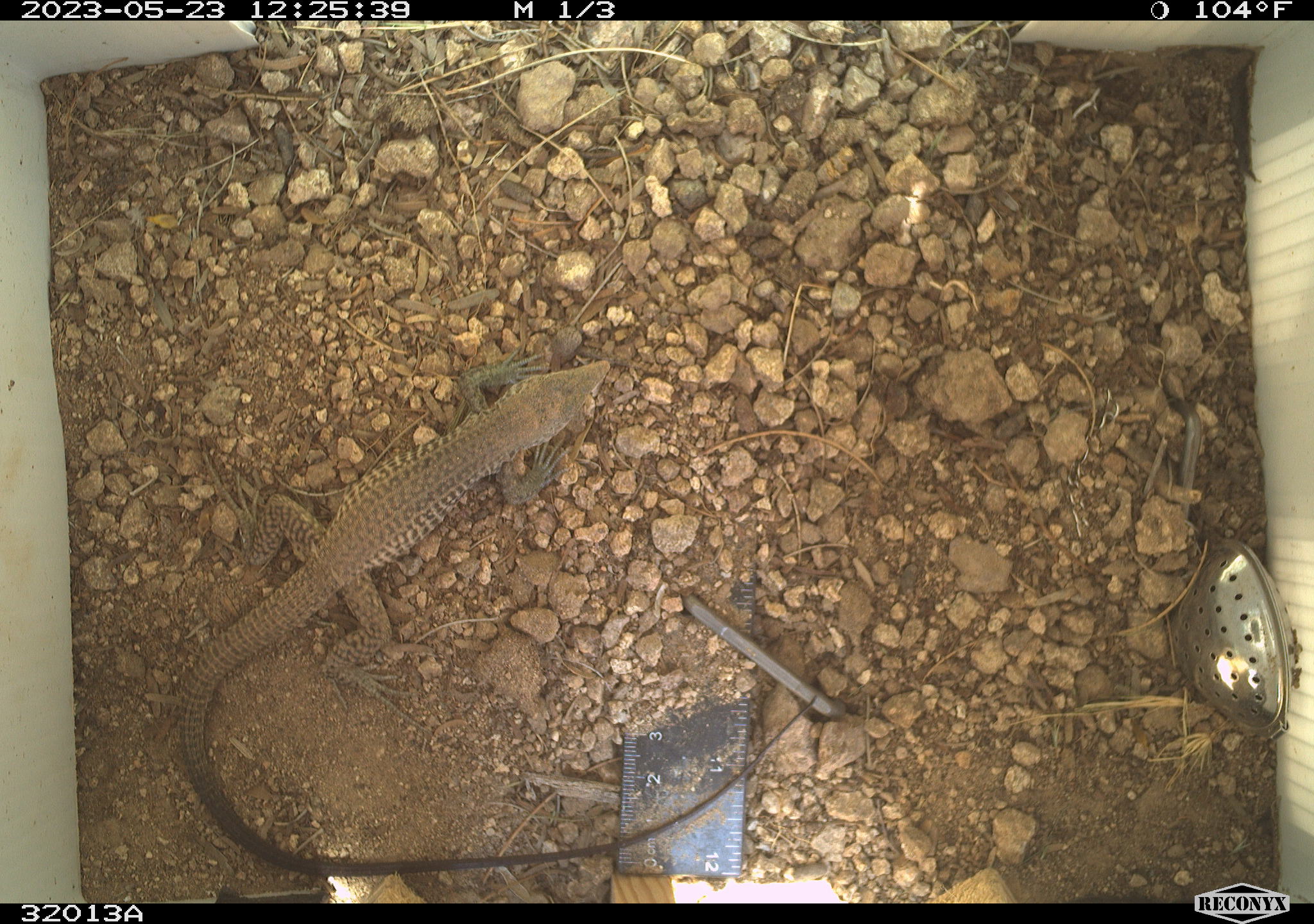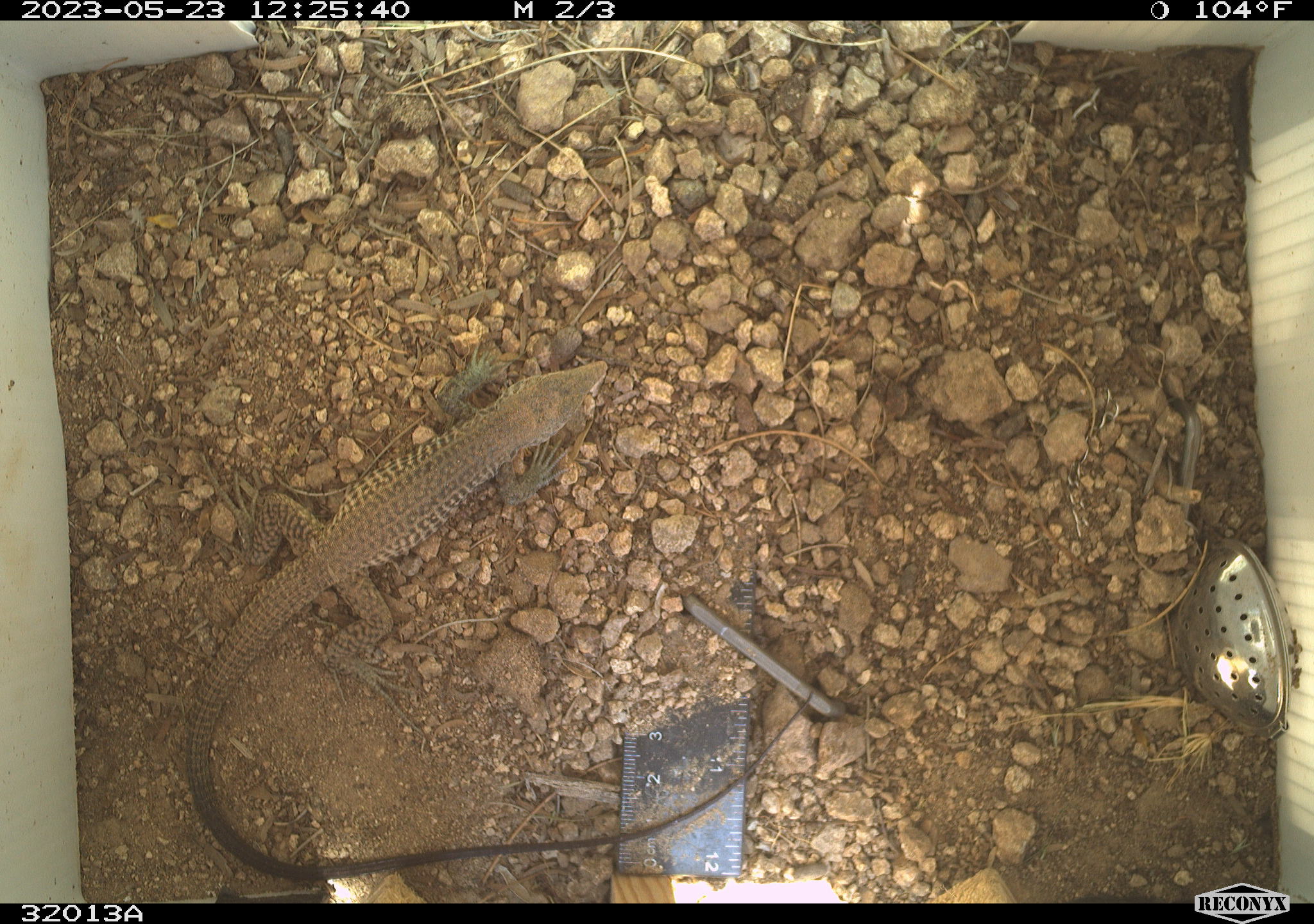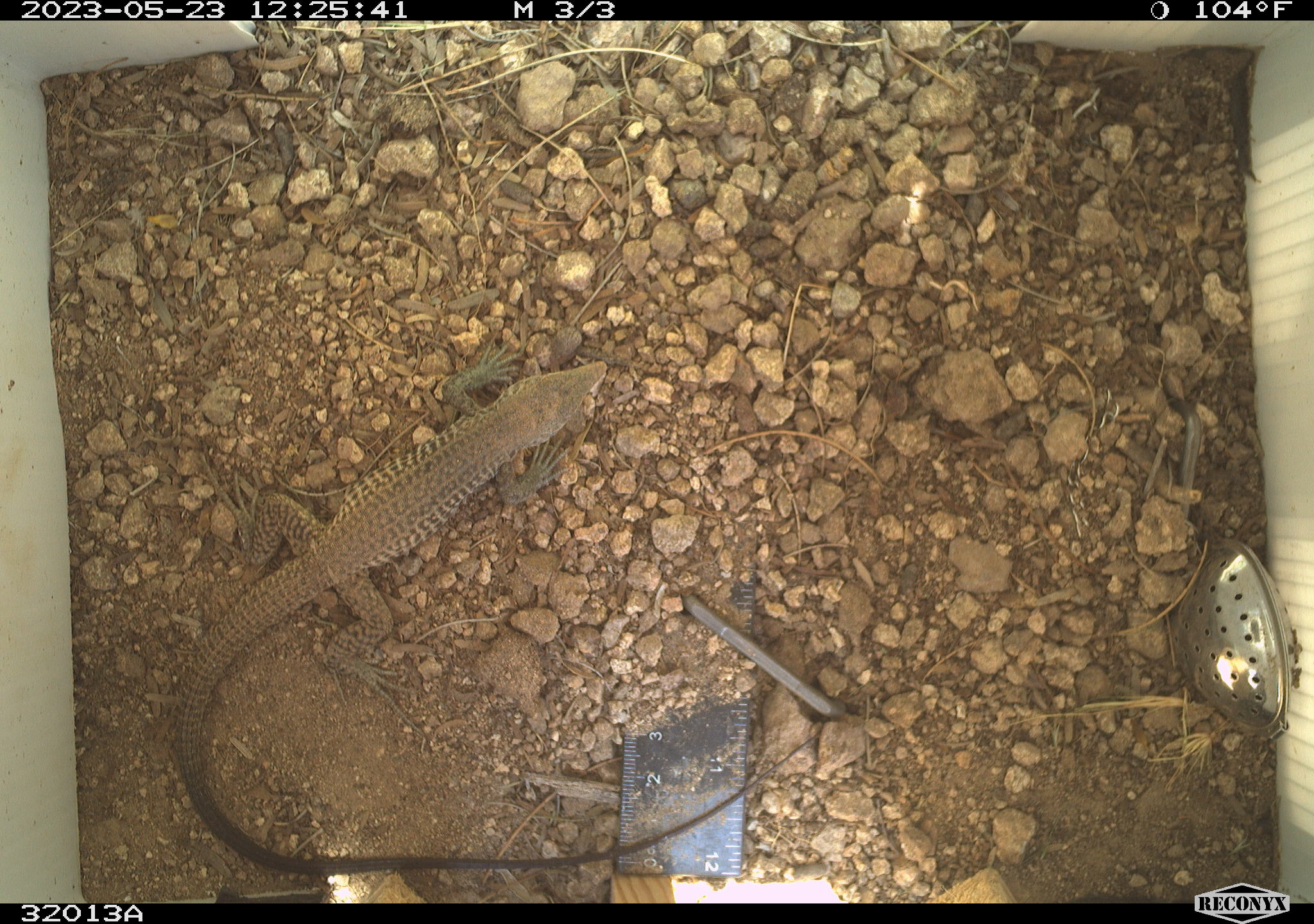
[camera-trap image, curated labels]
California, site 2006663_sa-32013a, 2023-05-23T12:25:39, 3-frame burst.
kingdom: Animalia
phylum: Chordata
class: Reptilia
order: Squamata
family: Teiidae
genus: Aspidoscelis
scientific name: Aspidoscelis tigris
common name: western whiptail